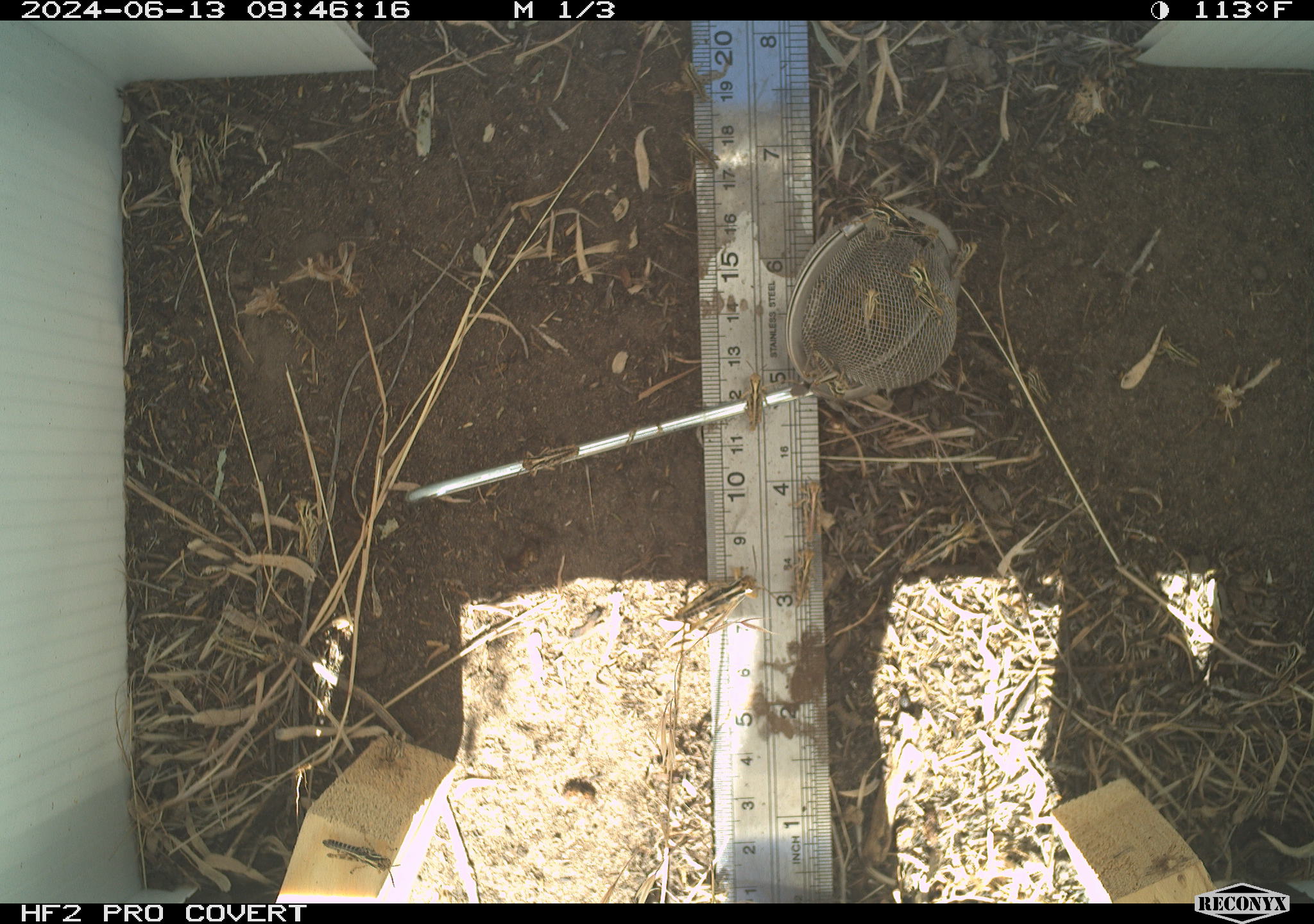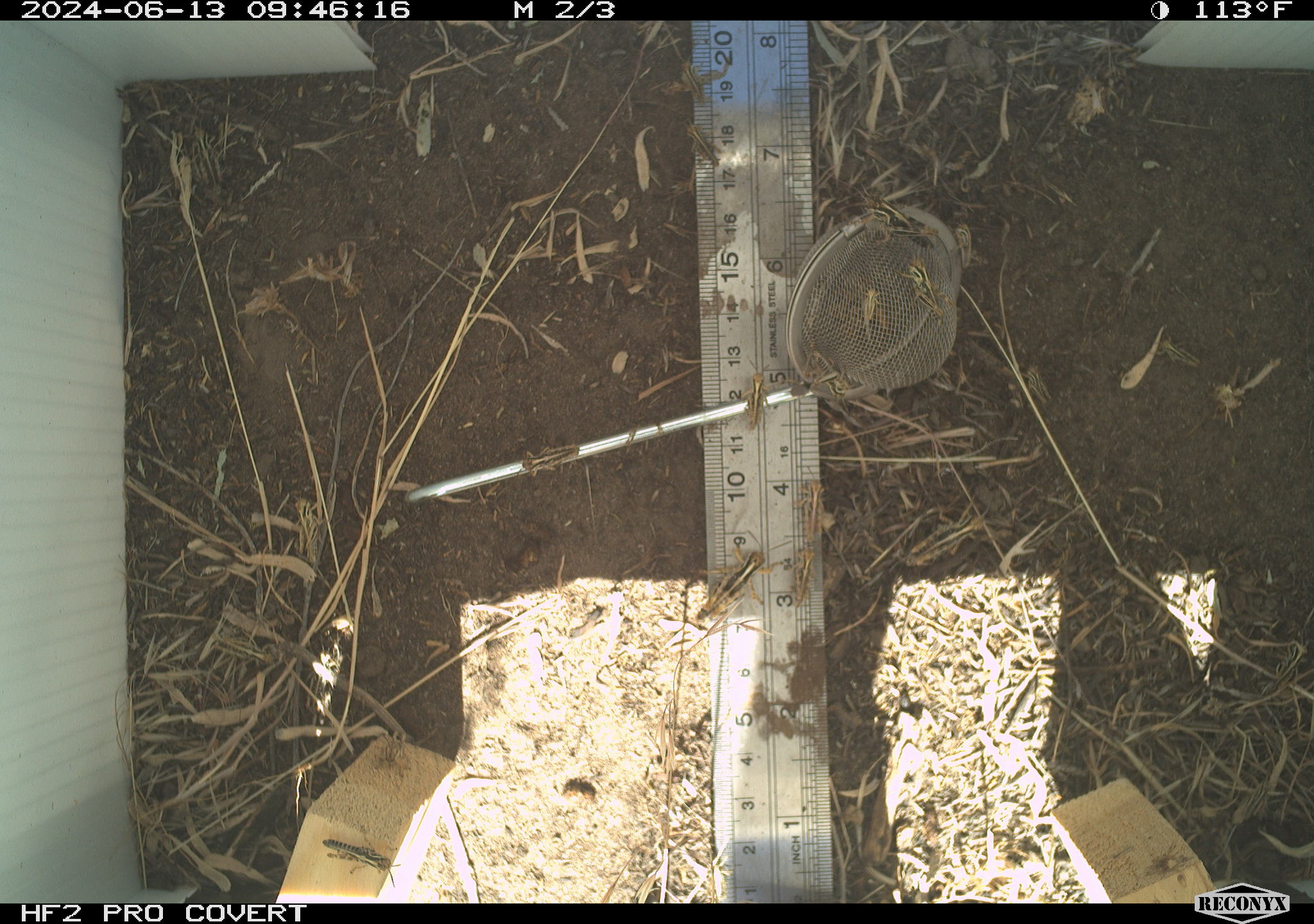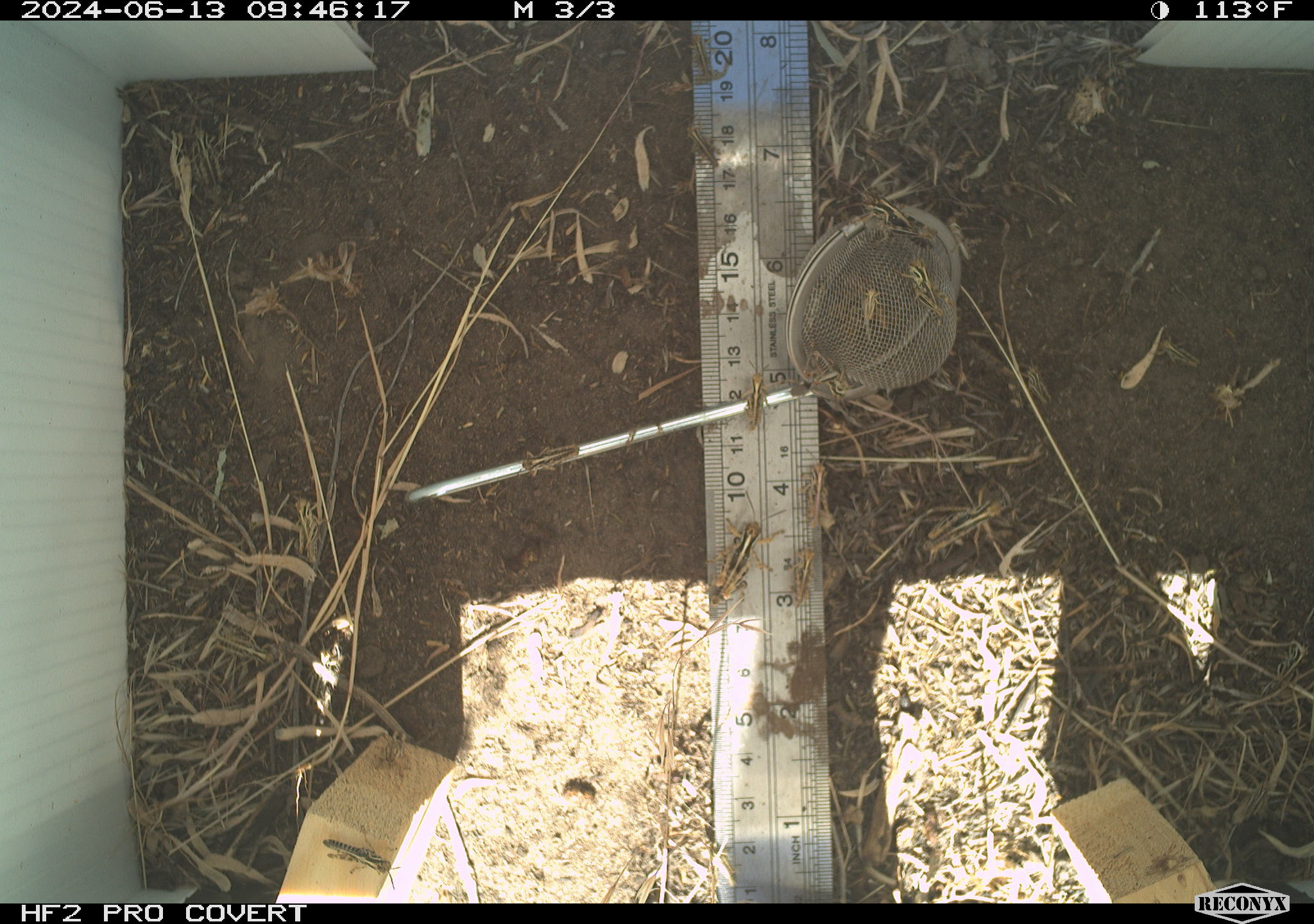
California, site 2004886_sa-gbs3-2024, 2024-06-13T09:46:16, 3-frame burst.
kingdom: Animalia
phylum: Arthropoda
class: Insecta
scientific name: Insecta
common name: insect